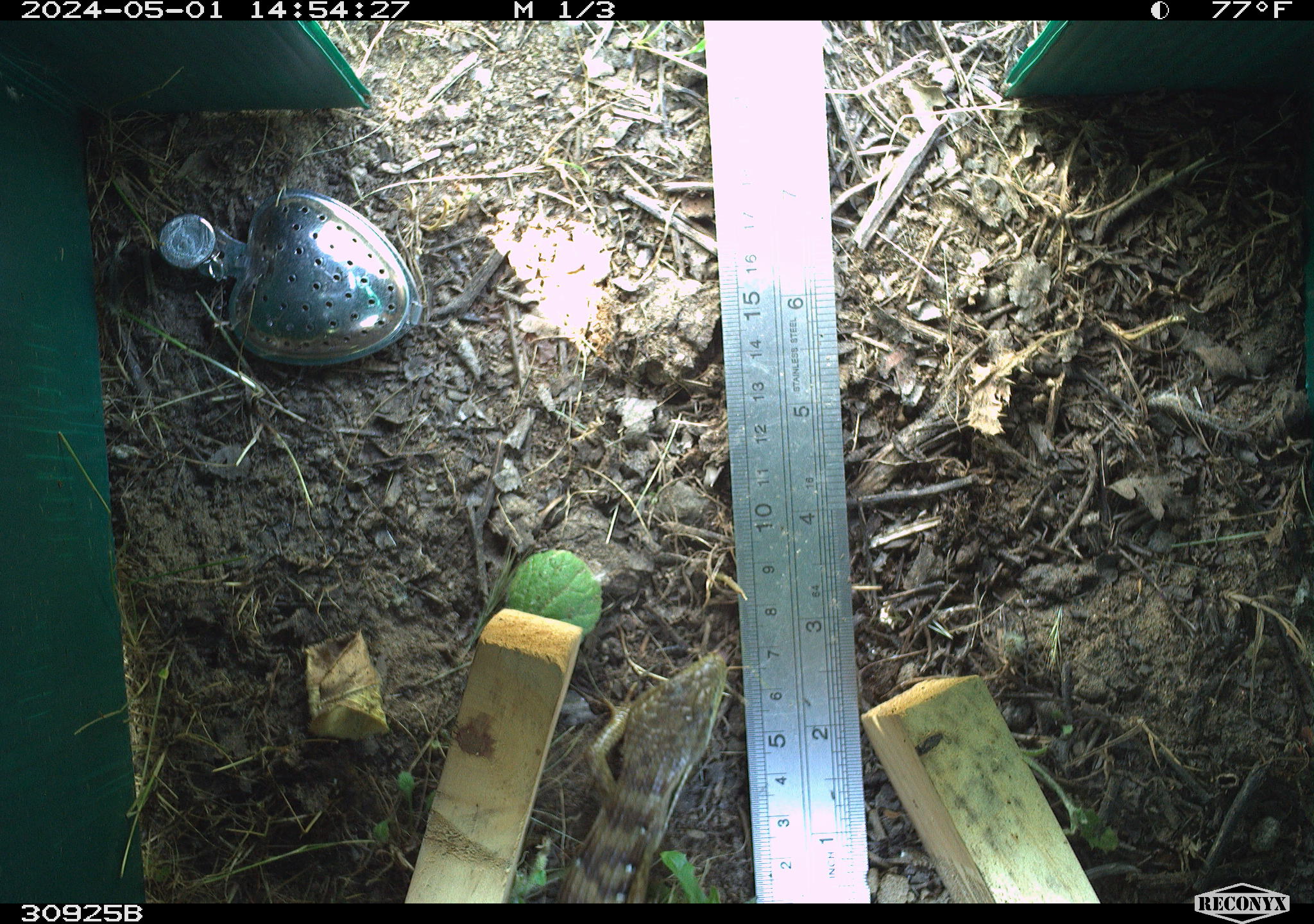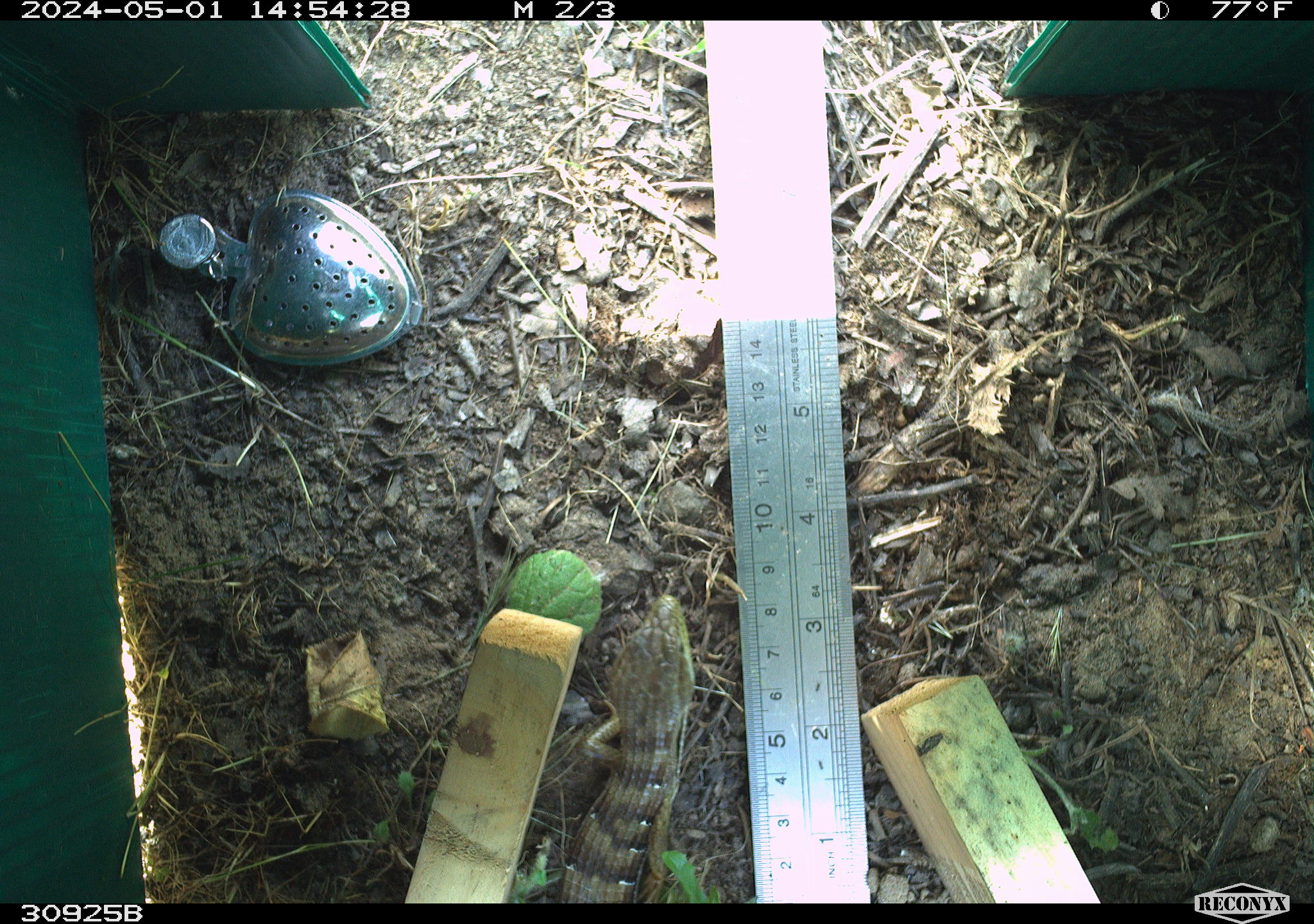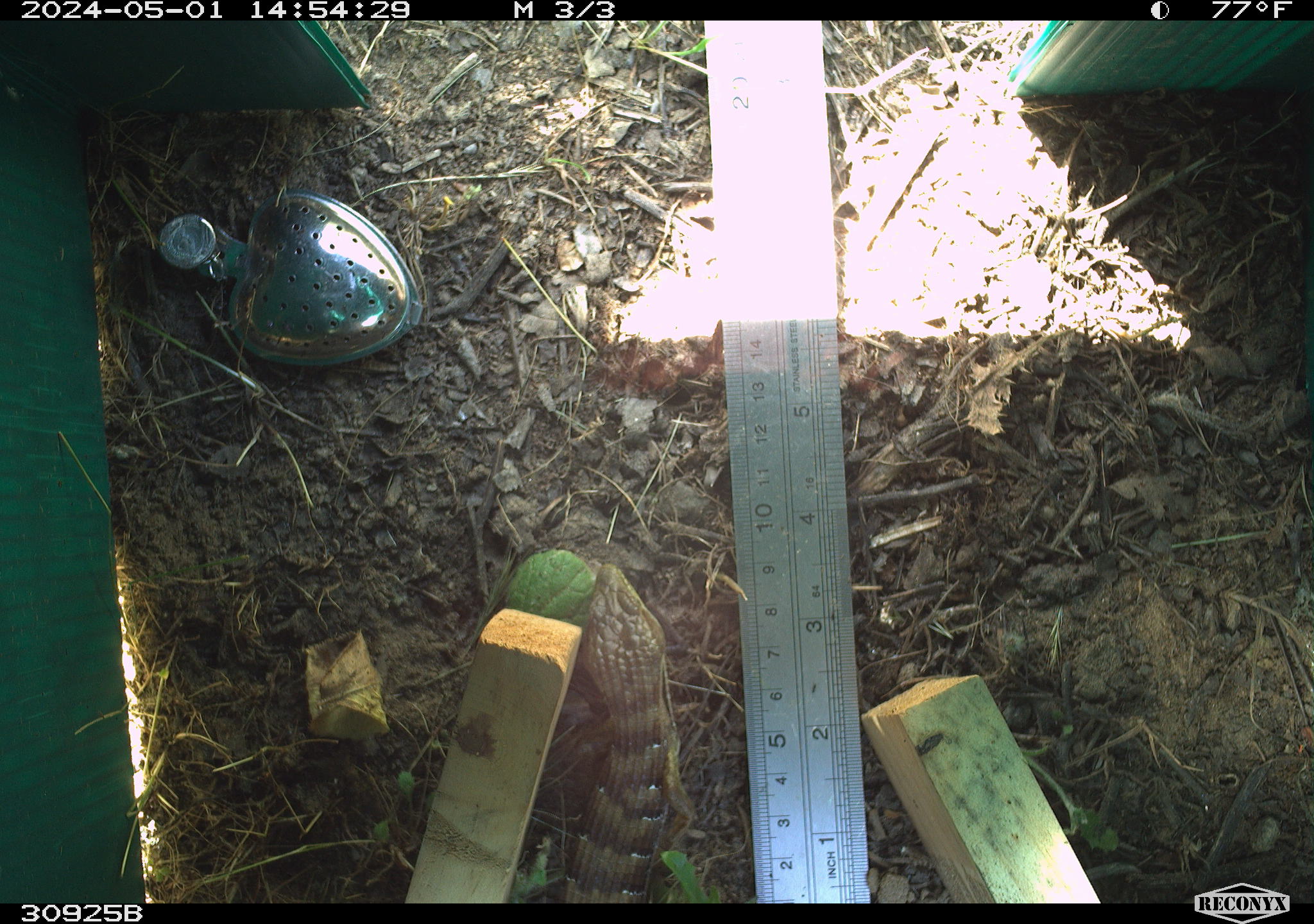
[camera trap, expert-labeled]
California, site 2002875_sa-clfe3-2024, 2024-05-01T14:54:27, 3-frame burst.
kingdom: Animalia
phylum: Chordata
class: Reptilia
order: Squamata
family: Anguidae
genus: Elgaria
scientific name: Elgaria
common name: alligator lizards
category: elgaria species